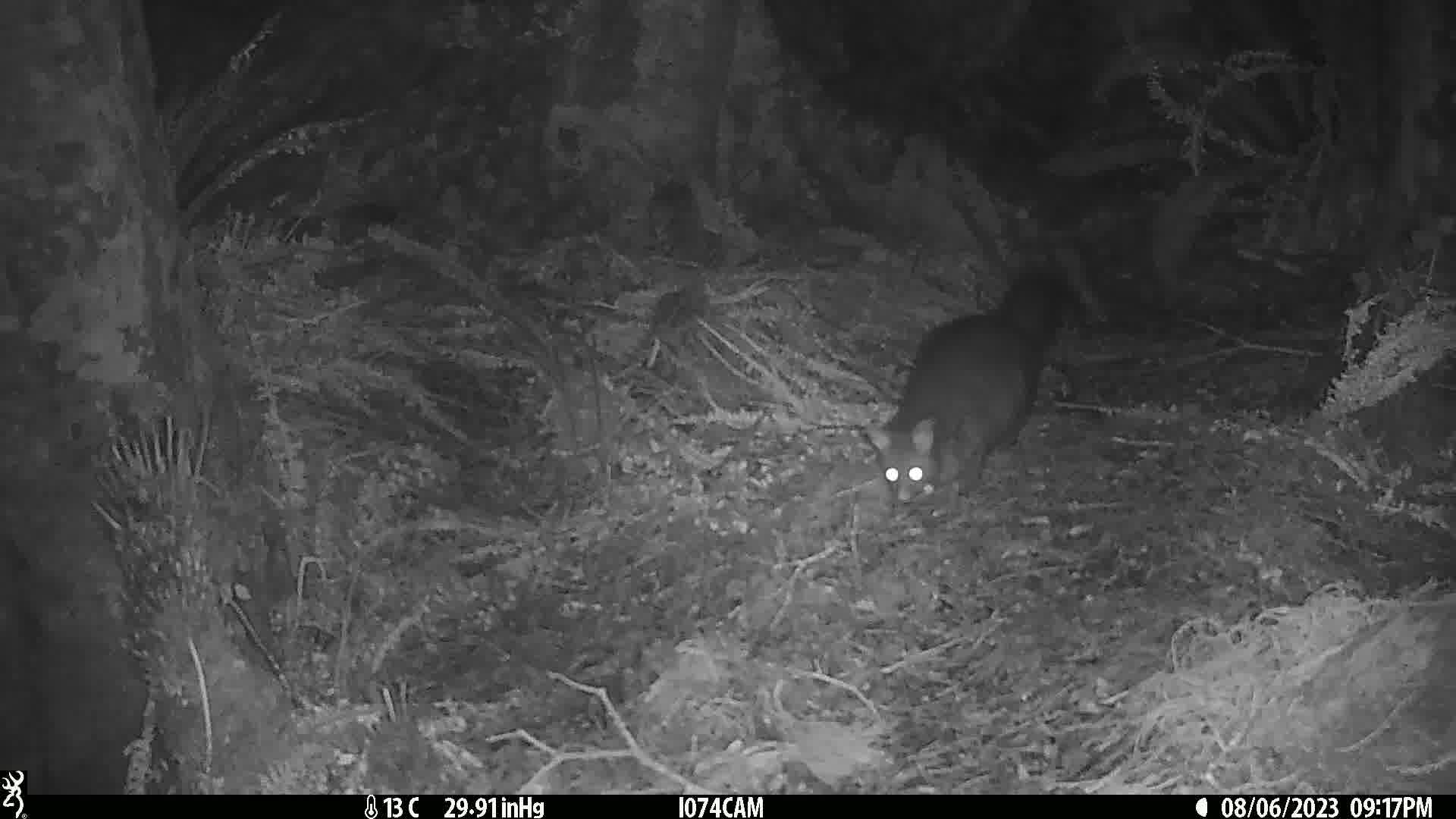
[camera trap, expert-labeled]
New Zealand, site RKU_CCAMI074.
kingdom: Animalia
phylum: Chordata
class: Mammalia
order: Diprotodontia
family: Phalangeridae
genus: Trichosurus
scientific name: Trichosurus vulpecula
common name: common brushtail possum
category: possum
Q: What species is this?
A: Possum (common brushtail possum) (Trichosurus vulpecula).